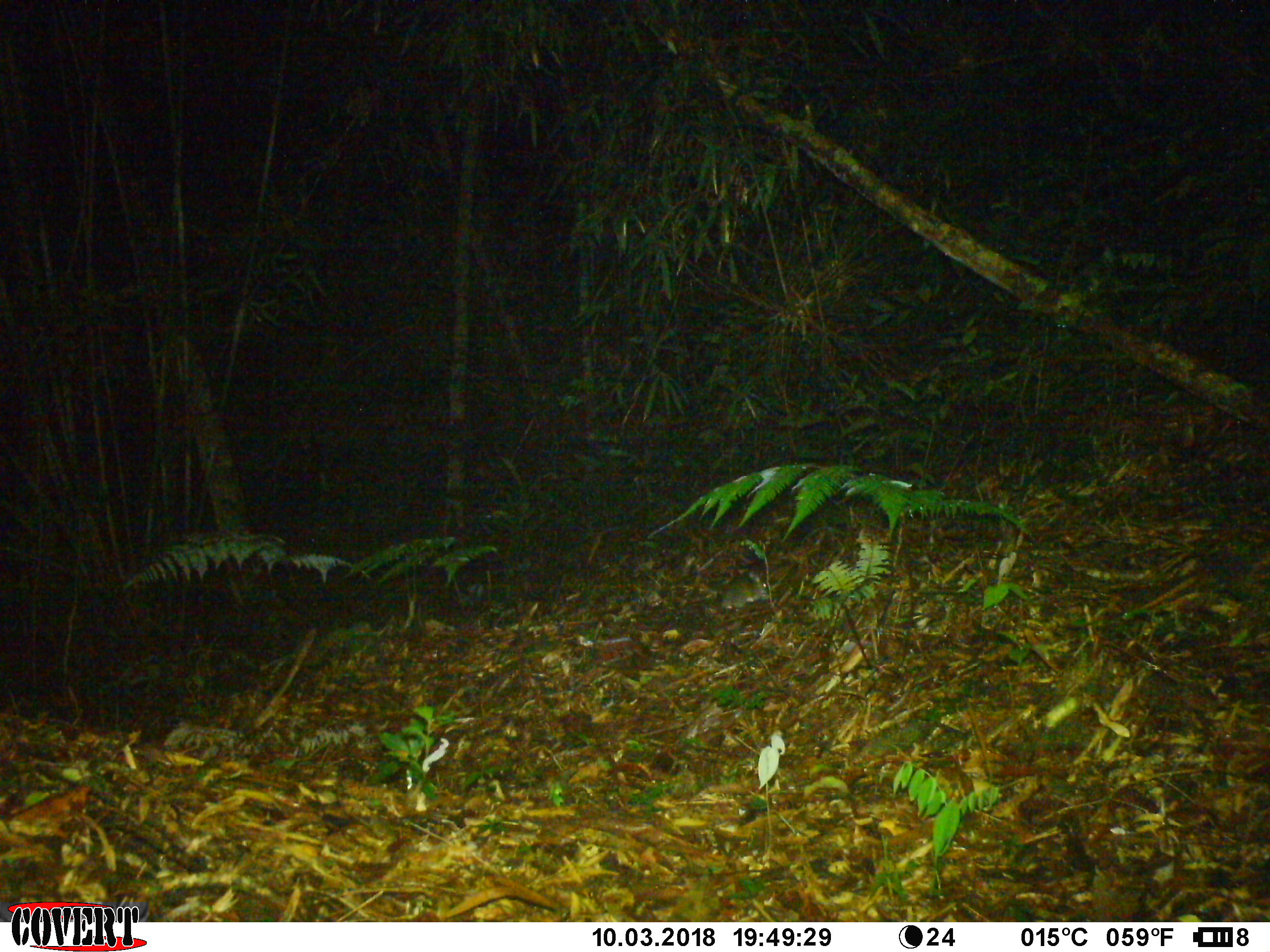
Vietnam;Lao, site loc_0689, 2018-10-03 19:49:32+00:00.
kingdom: Animalia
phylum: Chordata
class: Mammalia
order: Rodentia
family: Muridae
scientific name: Muridae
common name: old-world mice and rats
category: unidentified murid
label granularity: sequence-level